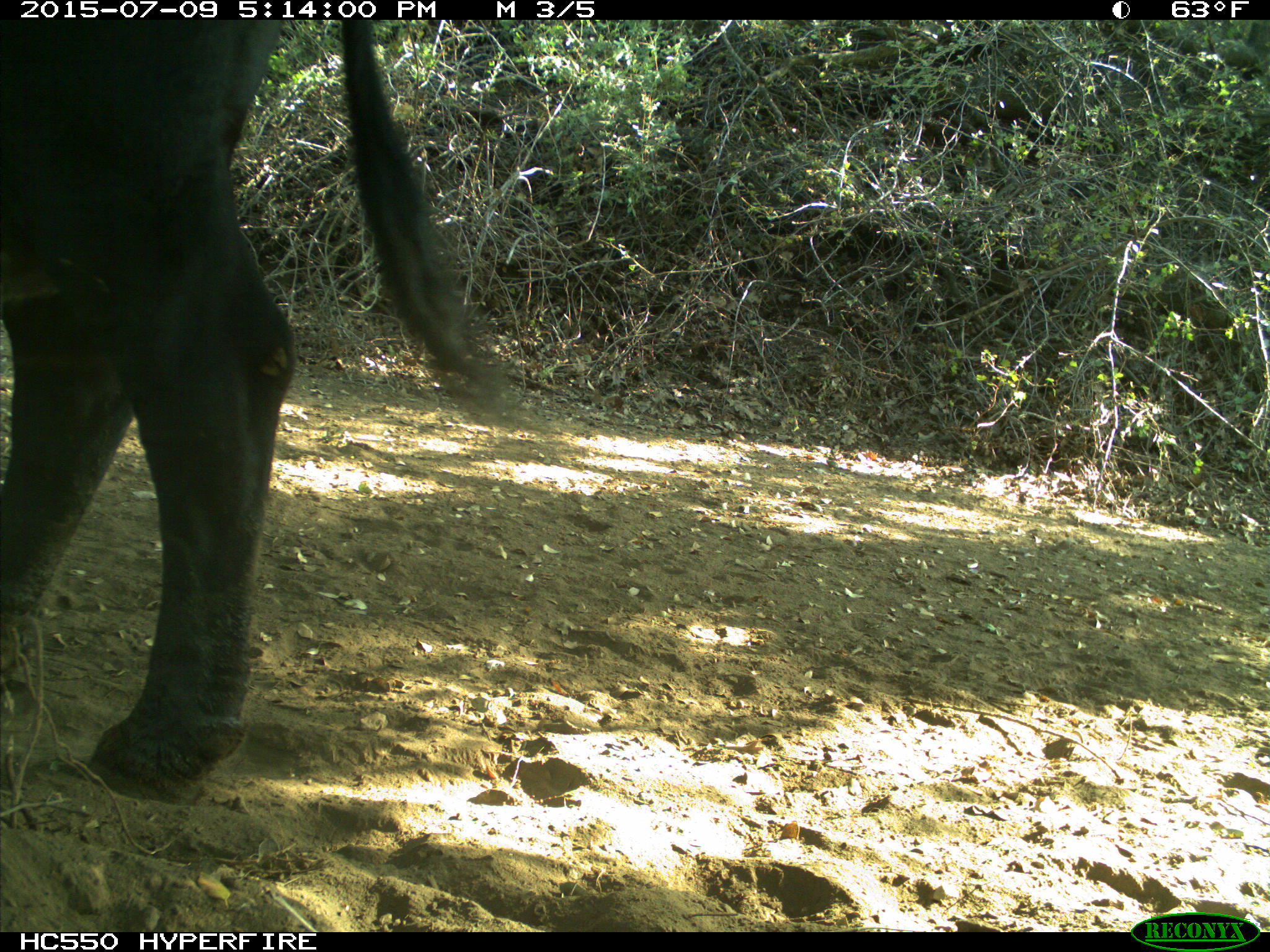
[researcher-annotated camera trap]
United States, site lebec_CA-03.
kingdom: Animalia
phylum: Chordata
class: Mammalia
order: Artiodactyla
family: Bovidae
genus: Bos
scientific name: Bos taurus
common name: domestic cow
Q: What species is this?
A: Bos taurus (domestic cow).